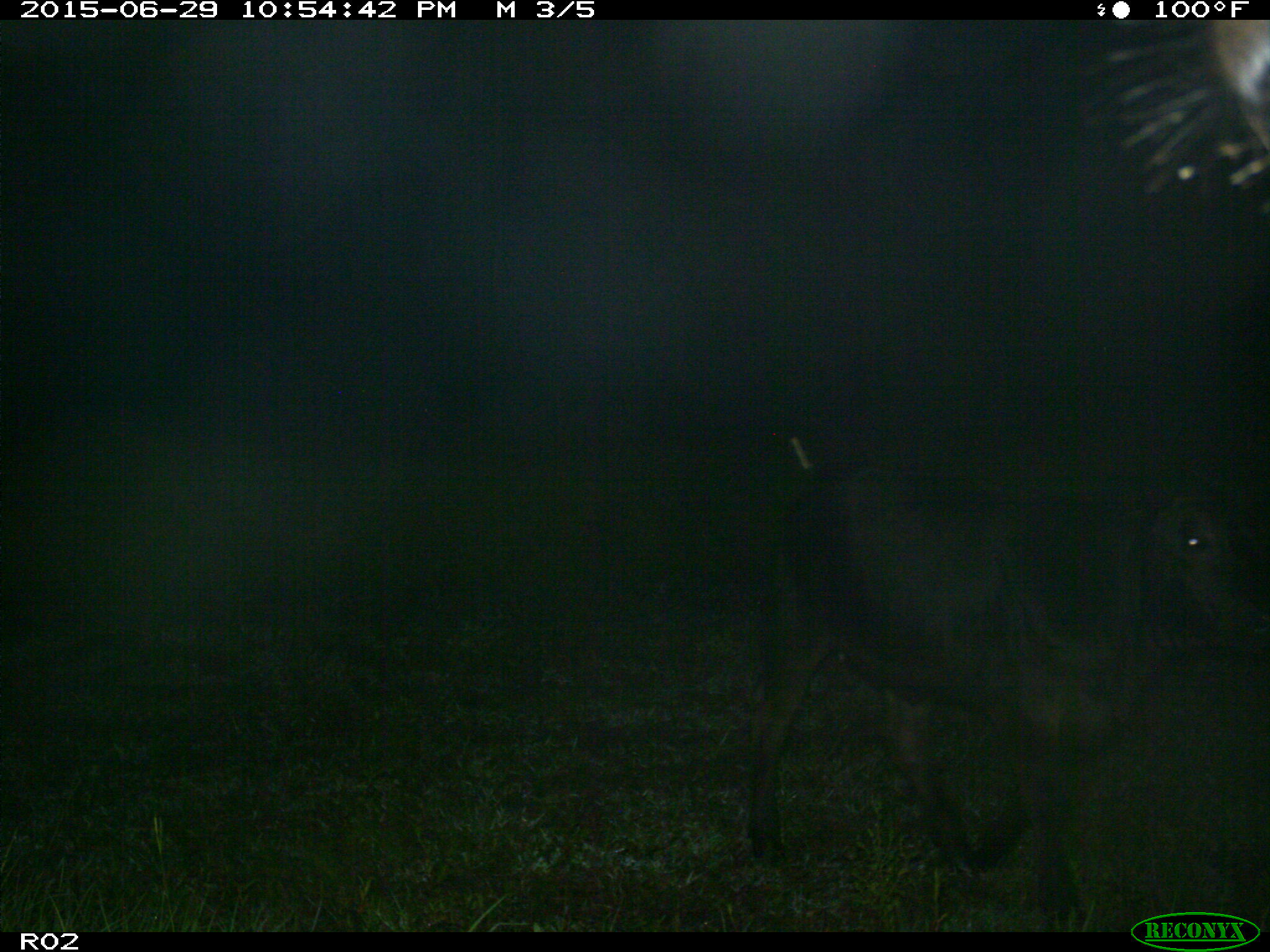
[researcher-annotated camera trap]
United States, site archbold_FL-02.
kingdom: Animalia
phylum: Chordata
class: Mammalia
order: Artiodactyla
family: Bovidae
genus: Bos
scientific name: Bos taurus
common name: domestic cow